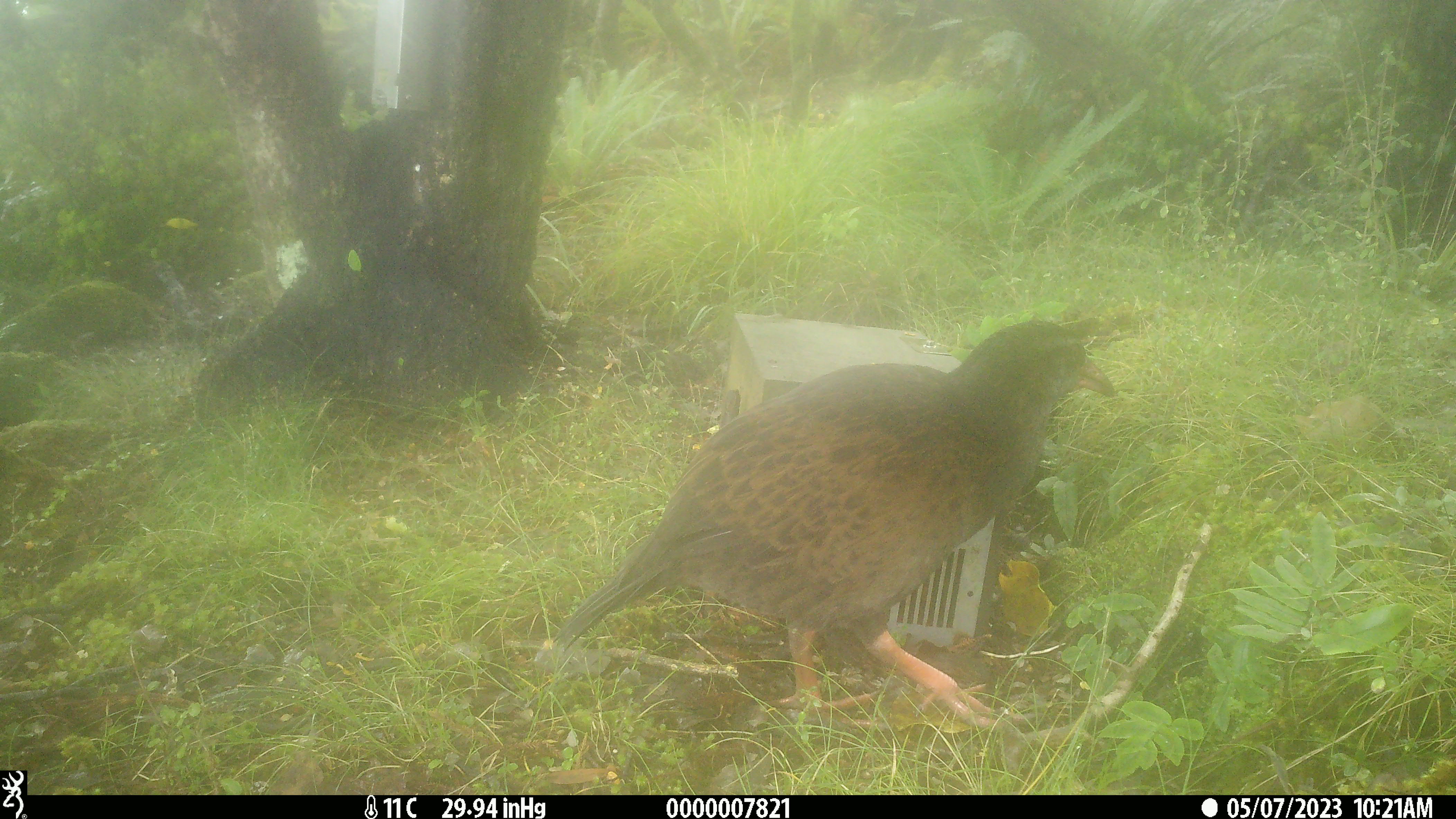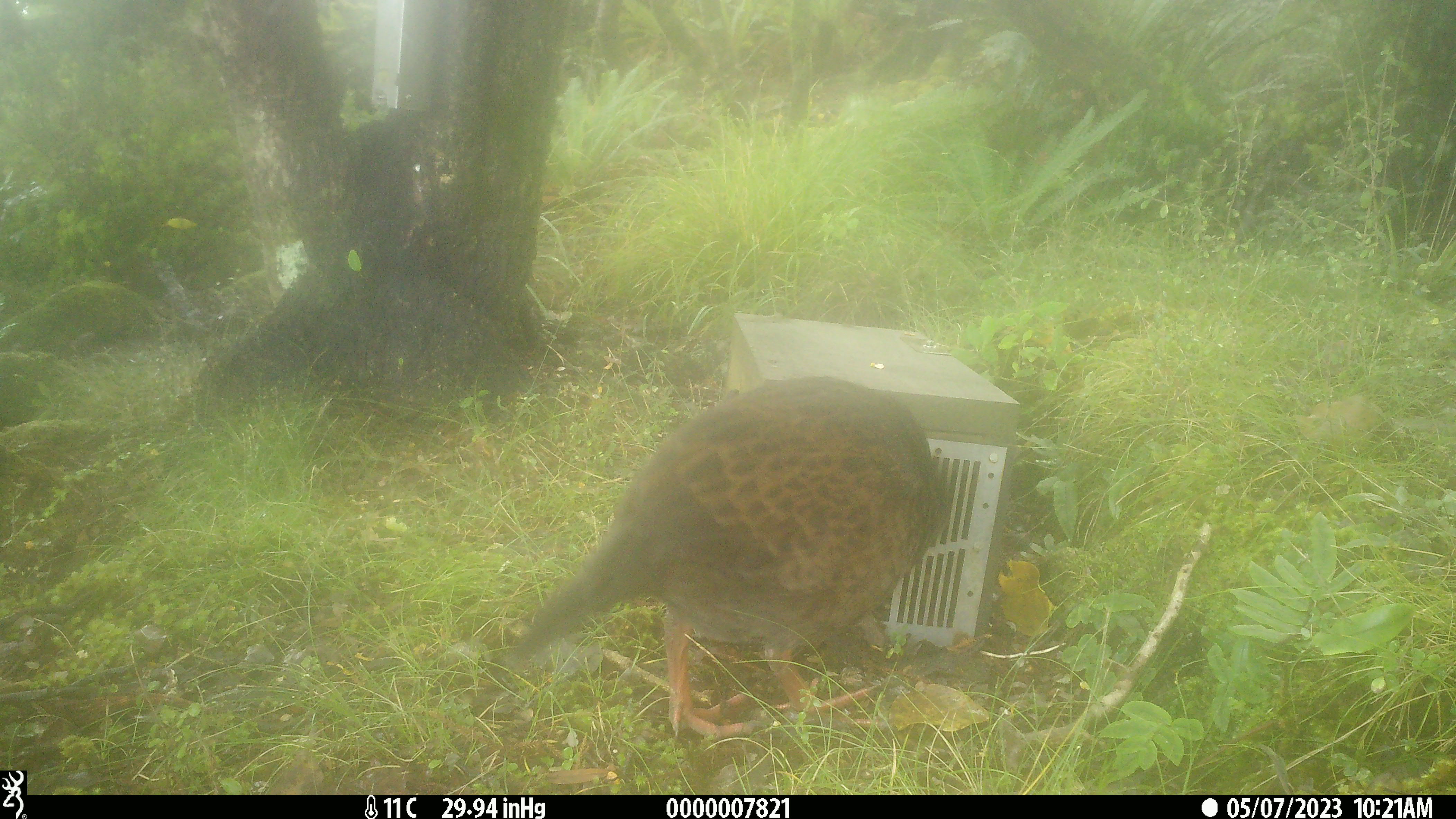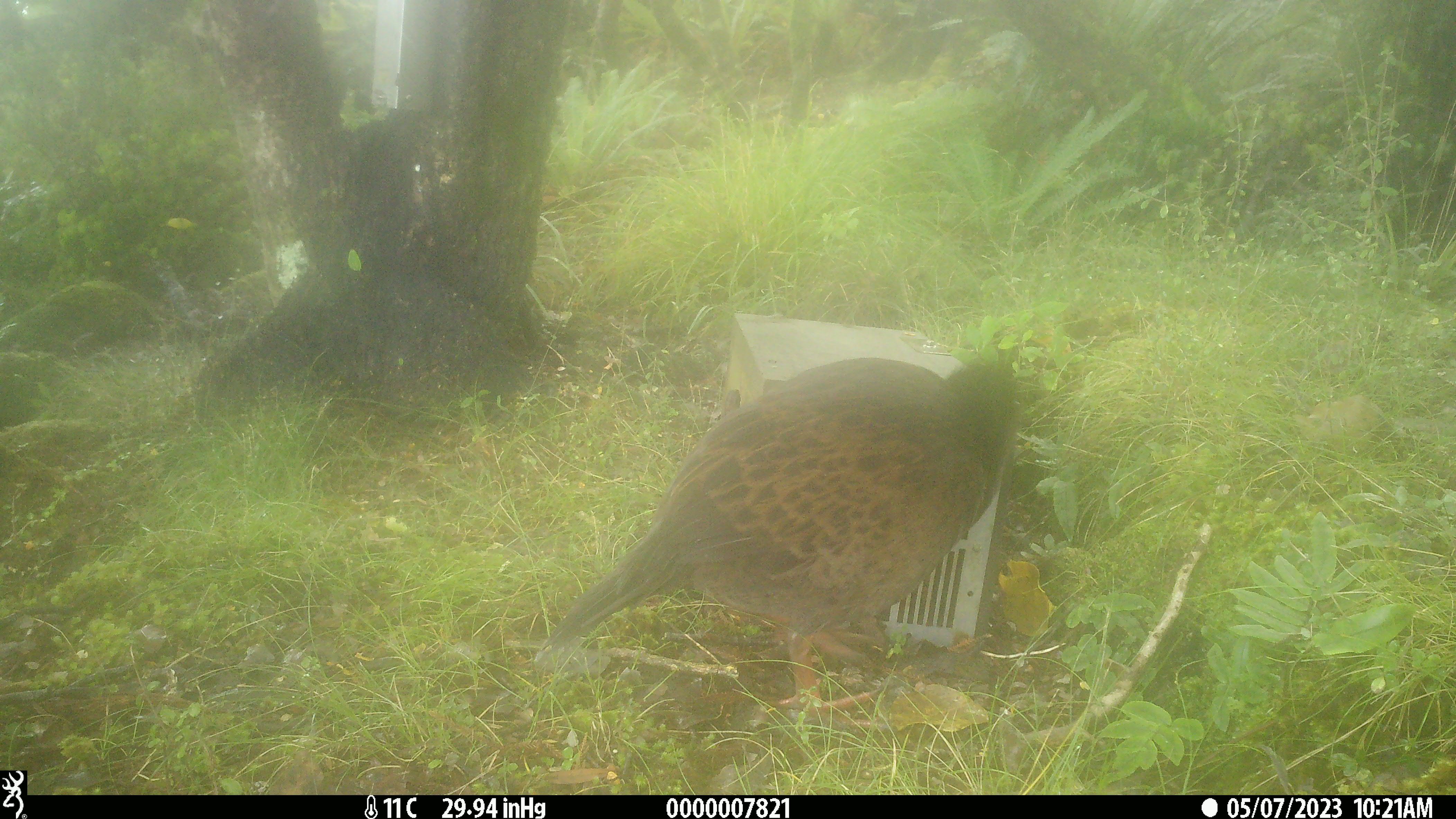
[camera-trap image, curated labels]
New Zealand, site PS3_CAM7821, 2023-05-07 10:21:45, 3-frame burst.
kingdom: Animalia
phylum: Chordata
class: Aves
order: Gruiformes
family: Rallidae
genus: Gallirallus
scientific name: Gallirallus australis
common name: weka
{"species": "weka (Gallirallus australis)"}